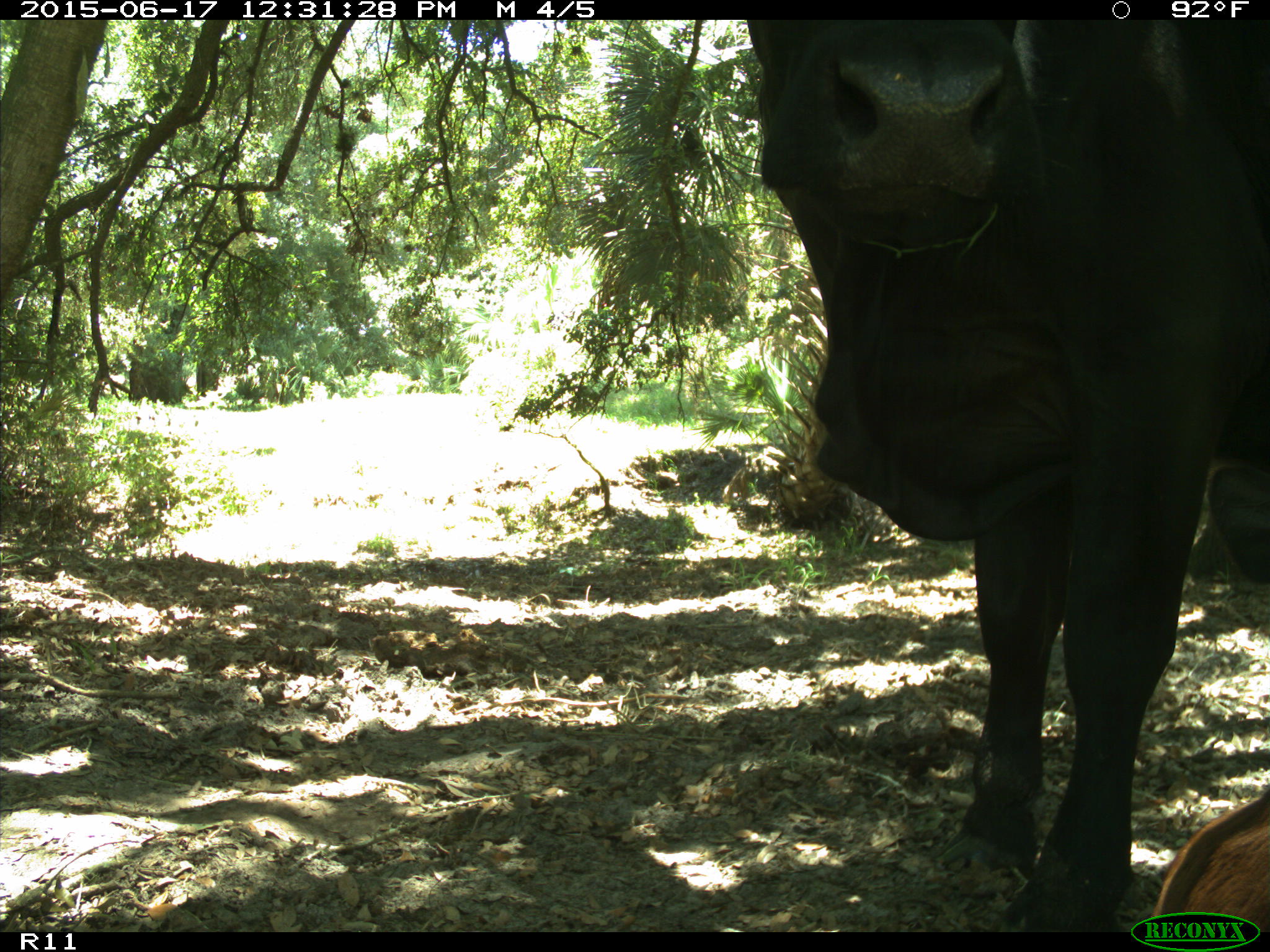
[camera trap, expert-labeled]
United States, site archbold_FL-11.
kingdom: Animalia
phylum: Chordata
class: Mammalia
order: Artiodactyla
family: Bovidae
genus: Bos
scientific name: Bos taurus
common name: domestic cow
Bos taurus (domestic cow).